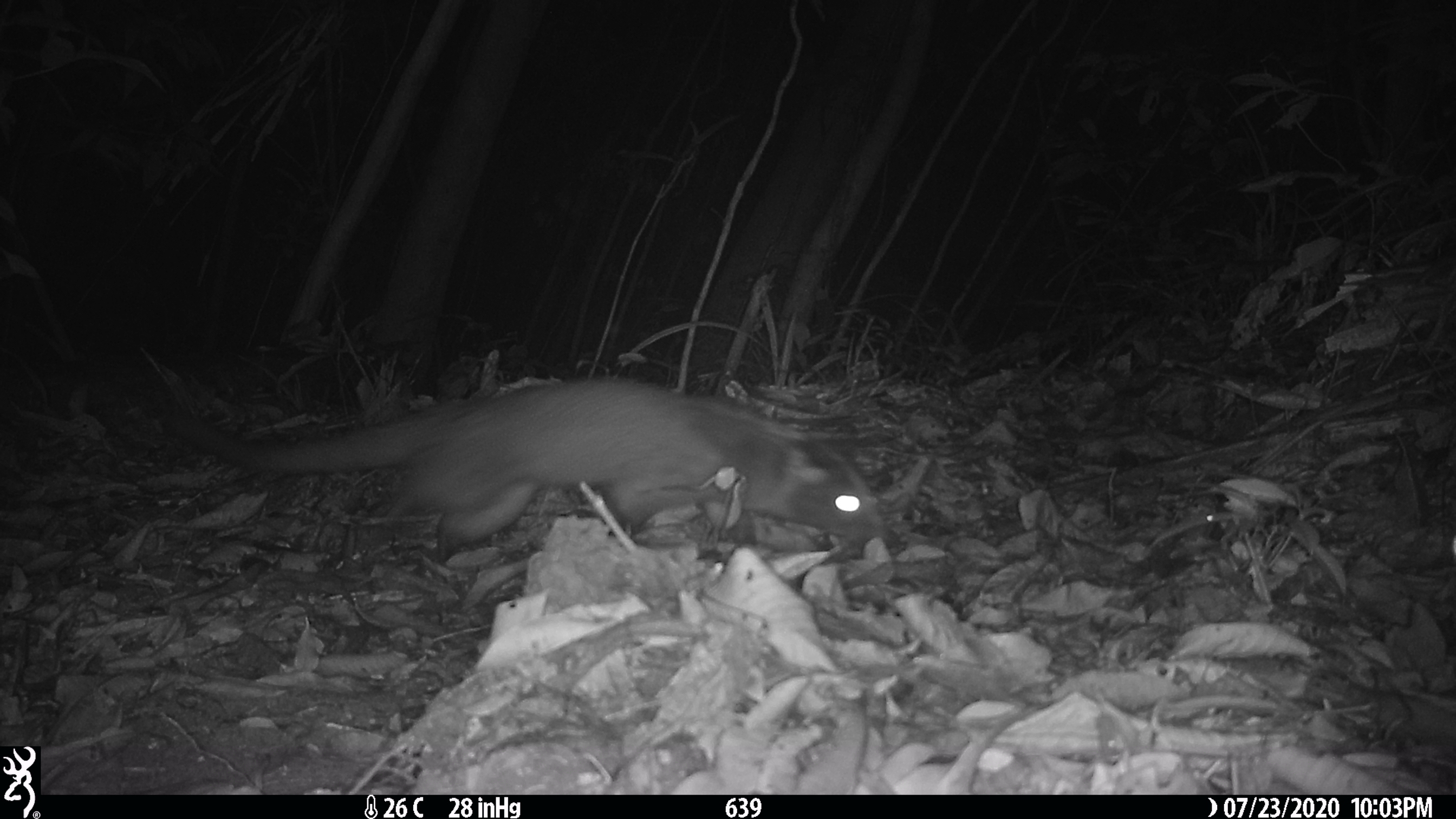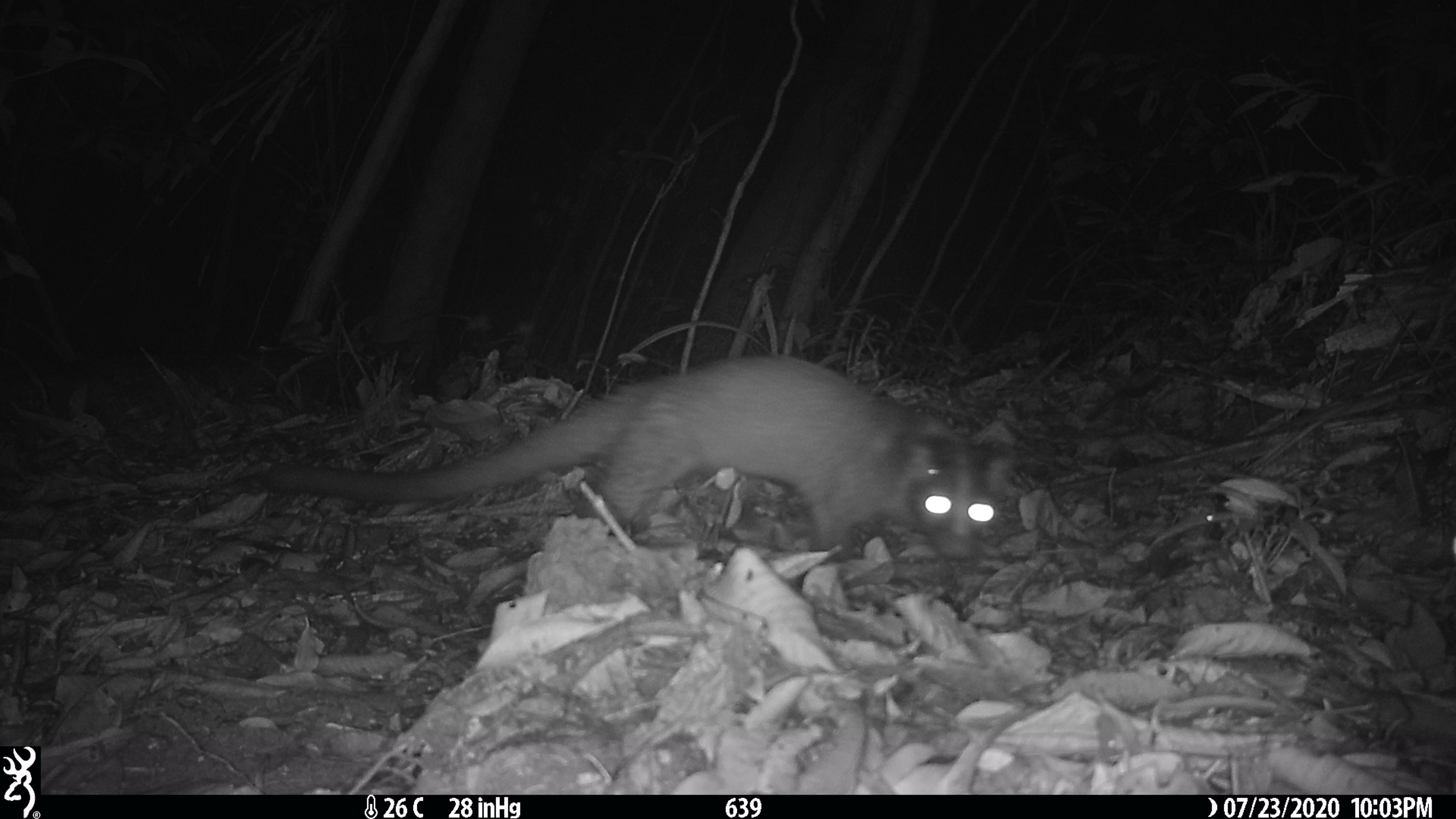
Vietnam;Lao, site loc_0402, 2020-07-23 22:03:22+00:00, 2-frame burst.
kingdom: Animalia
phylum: Chordata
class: Mammalia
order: Carnivora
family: Viverridae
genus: Paguma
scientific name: Paguma larvata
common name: masked palm civet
Masked palm civet (Paguma larvata). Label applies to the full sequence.